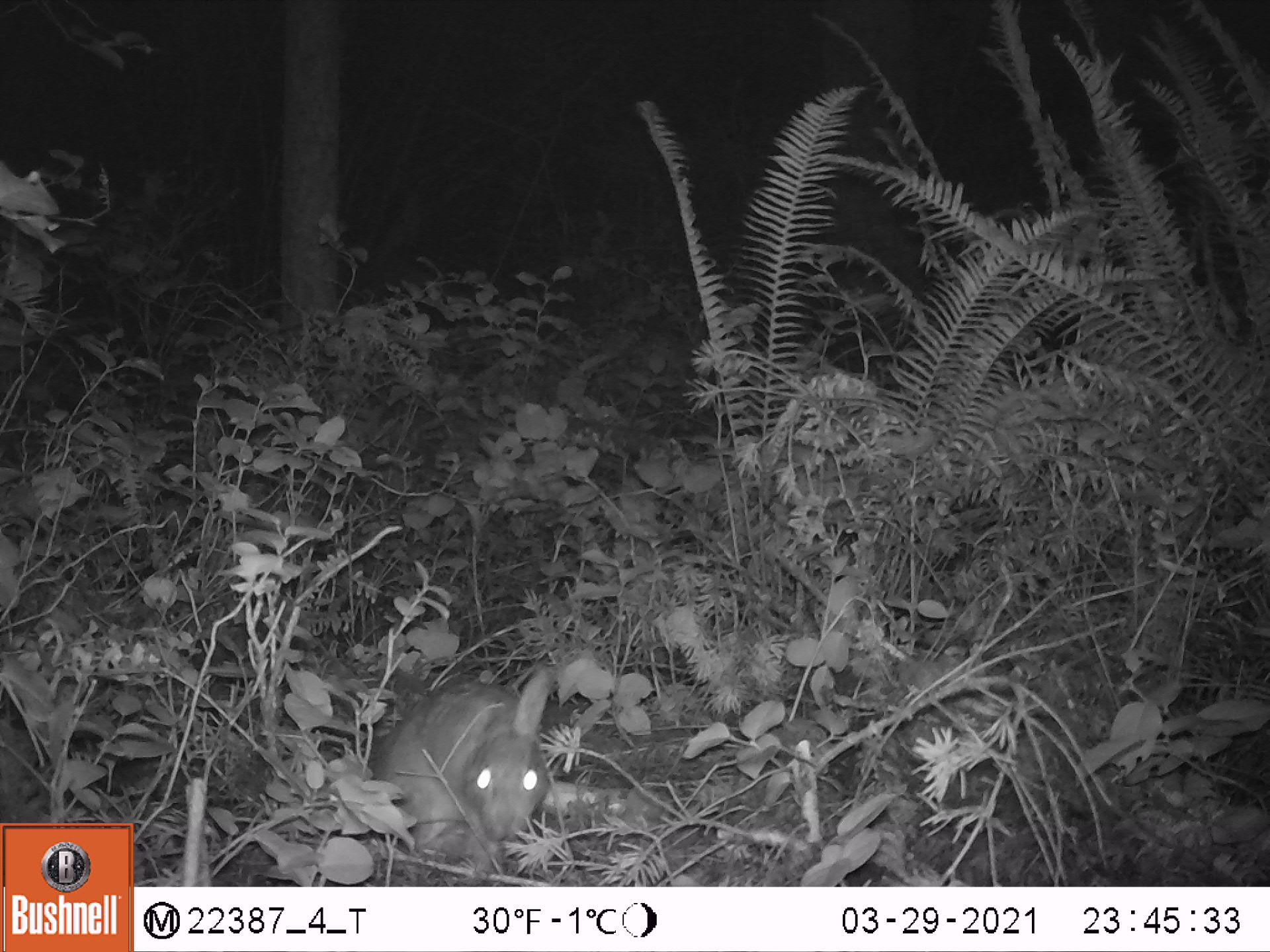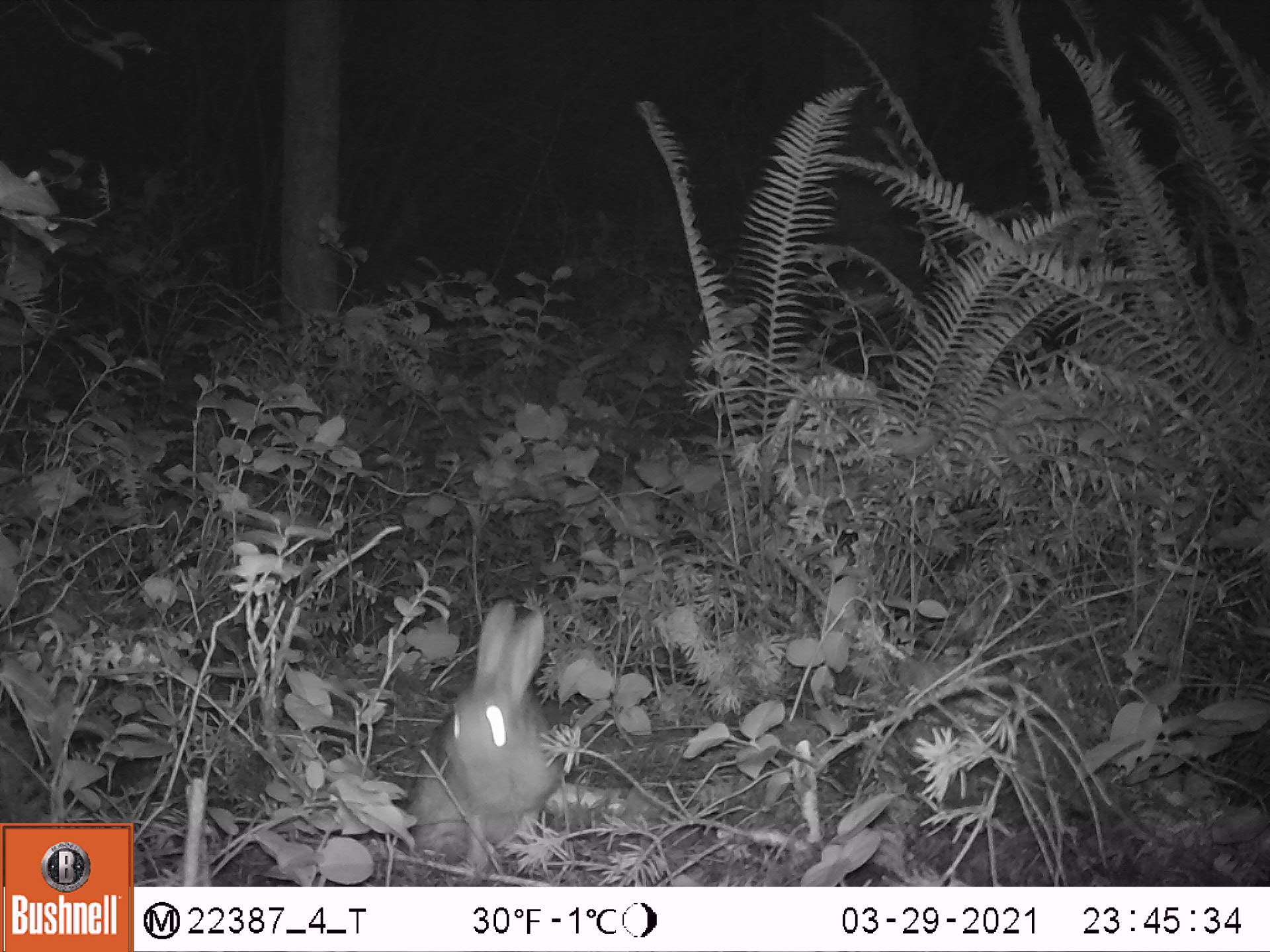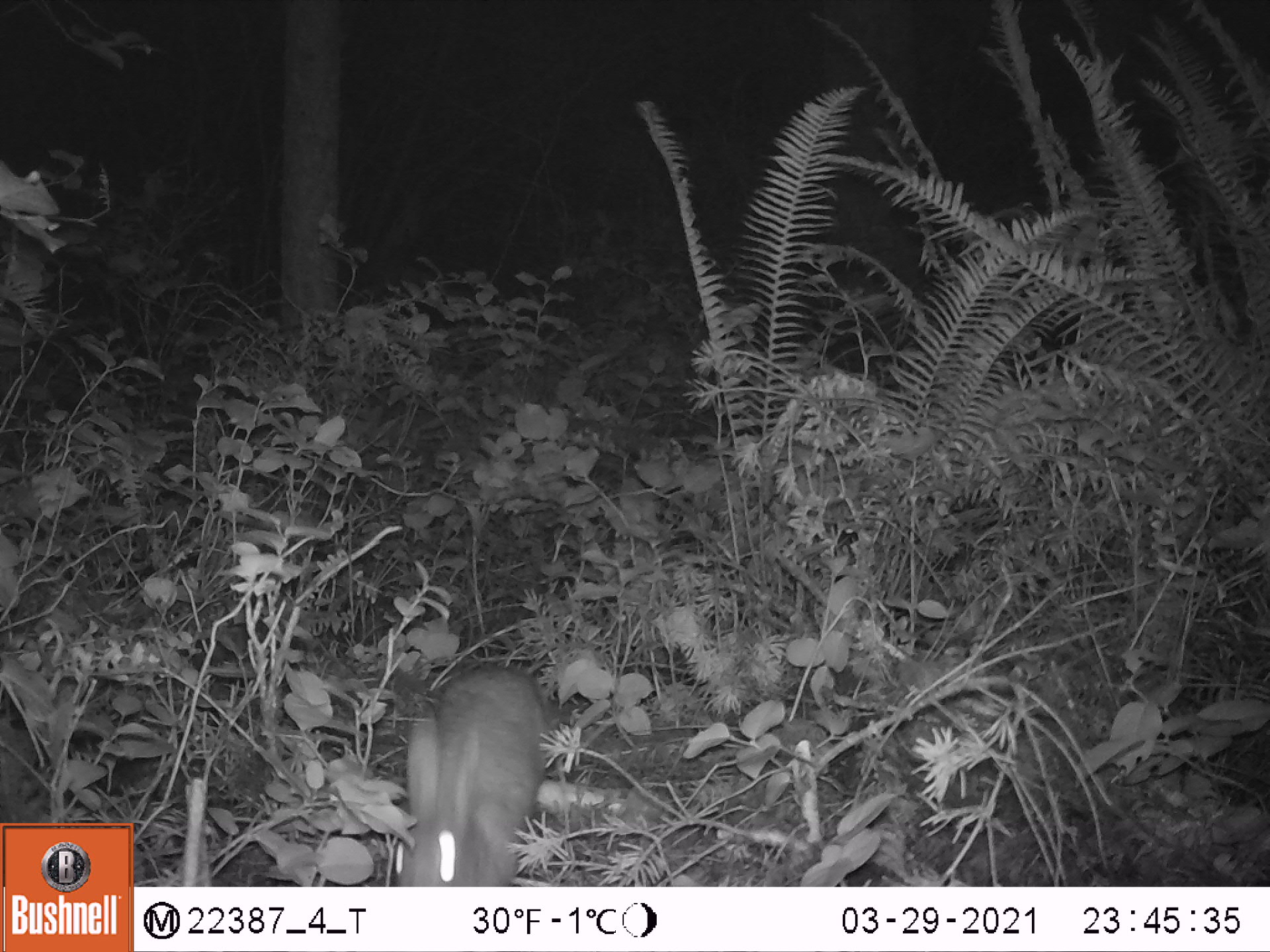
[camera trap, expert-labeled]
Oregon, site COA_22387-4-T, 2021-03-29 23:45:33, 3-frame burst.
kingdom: Animalia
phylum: Chordata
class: Mammalia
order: Lagomorpha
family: Leporidae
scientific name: Leporidae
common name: hares and rabbits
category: leporidae family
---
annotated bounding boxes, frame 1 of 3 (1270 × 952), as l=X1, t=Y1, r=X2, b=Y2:
leporidae family: l=364, t=661, r=566, b=863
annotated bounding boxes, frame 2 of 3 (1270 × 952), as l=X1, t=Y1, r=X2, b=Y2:
leporidae family: l=409, t=595, r=567, b=879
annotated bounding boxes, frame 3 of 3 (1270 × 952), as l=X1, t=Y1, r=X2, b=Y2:
leporidae family: l=386, t=657, r=551, b=881